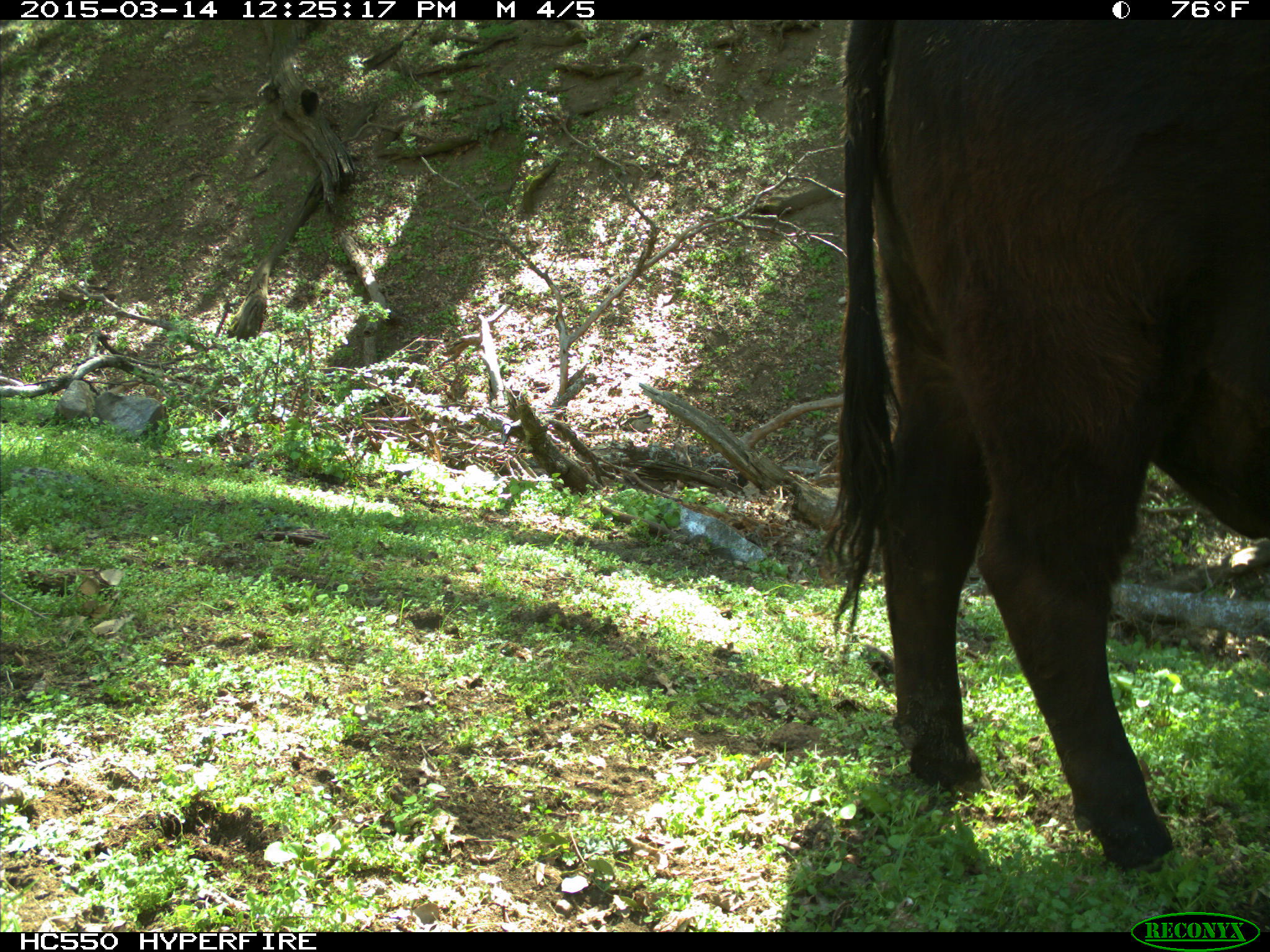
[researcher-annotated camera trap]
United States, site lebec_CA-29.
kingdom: Animalia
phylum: Chordata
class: Mammalia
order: Artiodactyla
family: Bovidae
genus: Bos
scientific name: Bos taurus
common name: domestic cow